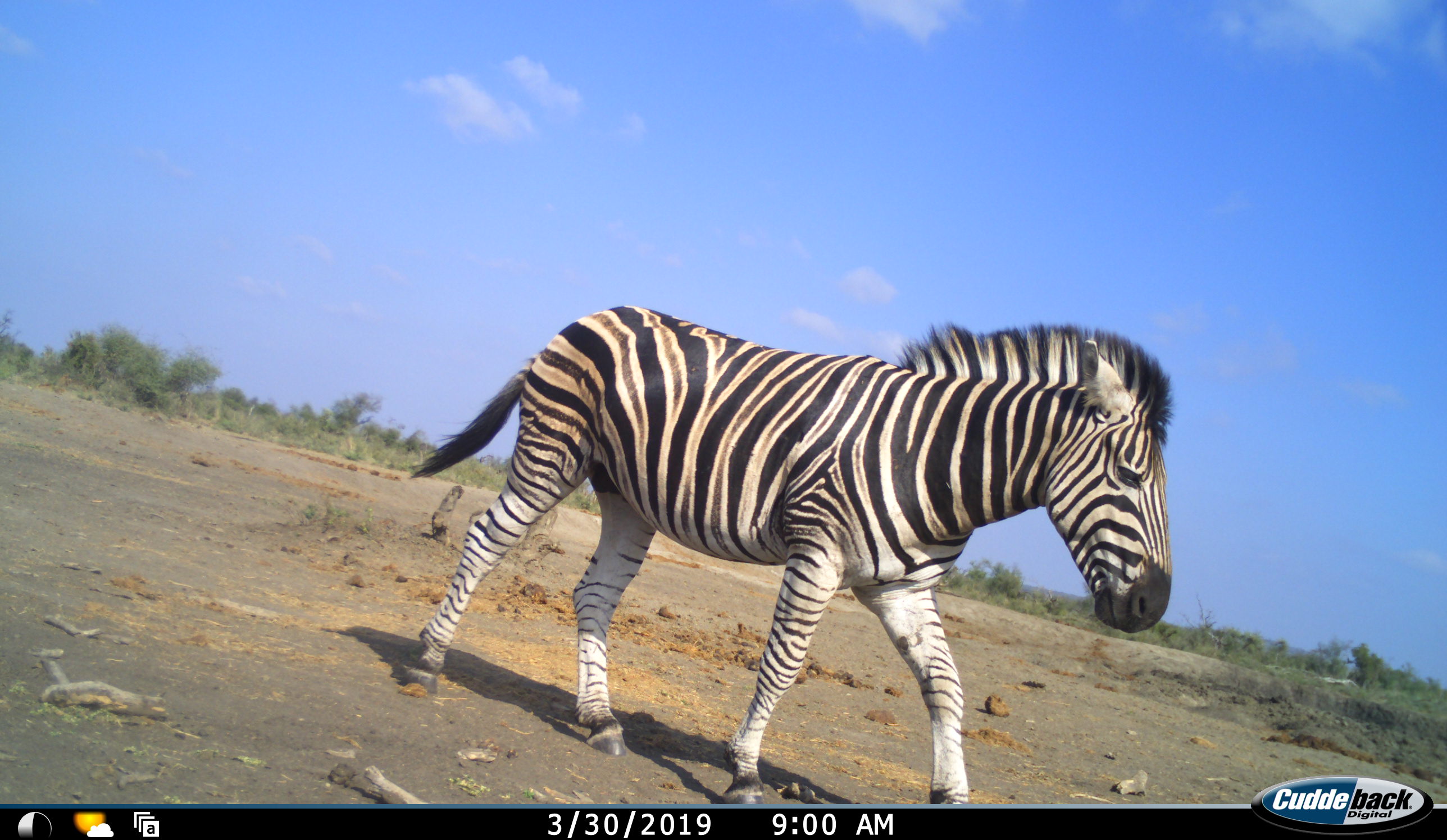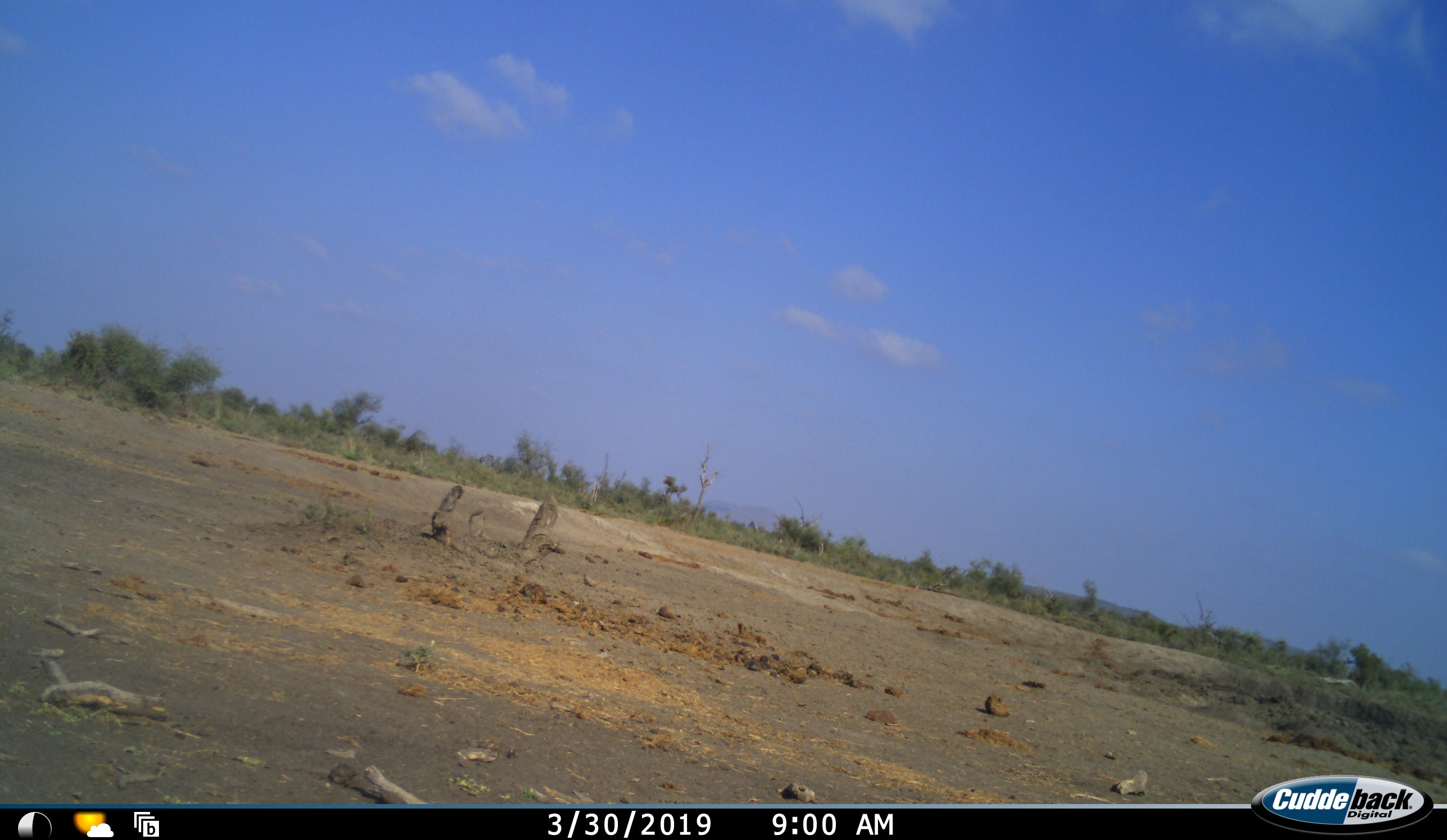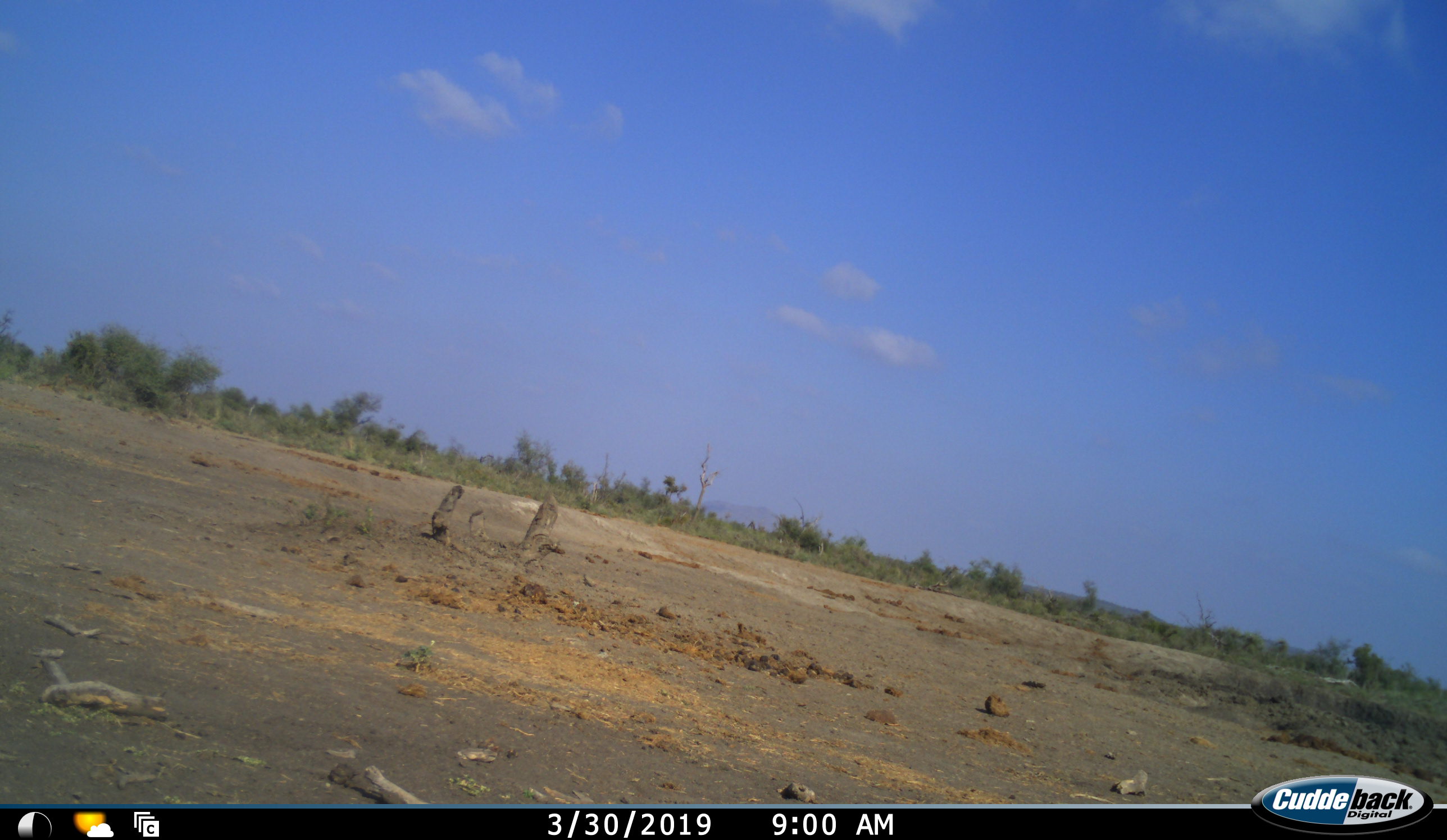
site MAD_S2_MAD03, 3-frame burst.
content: unidentified animal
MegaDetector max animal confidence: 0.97